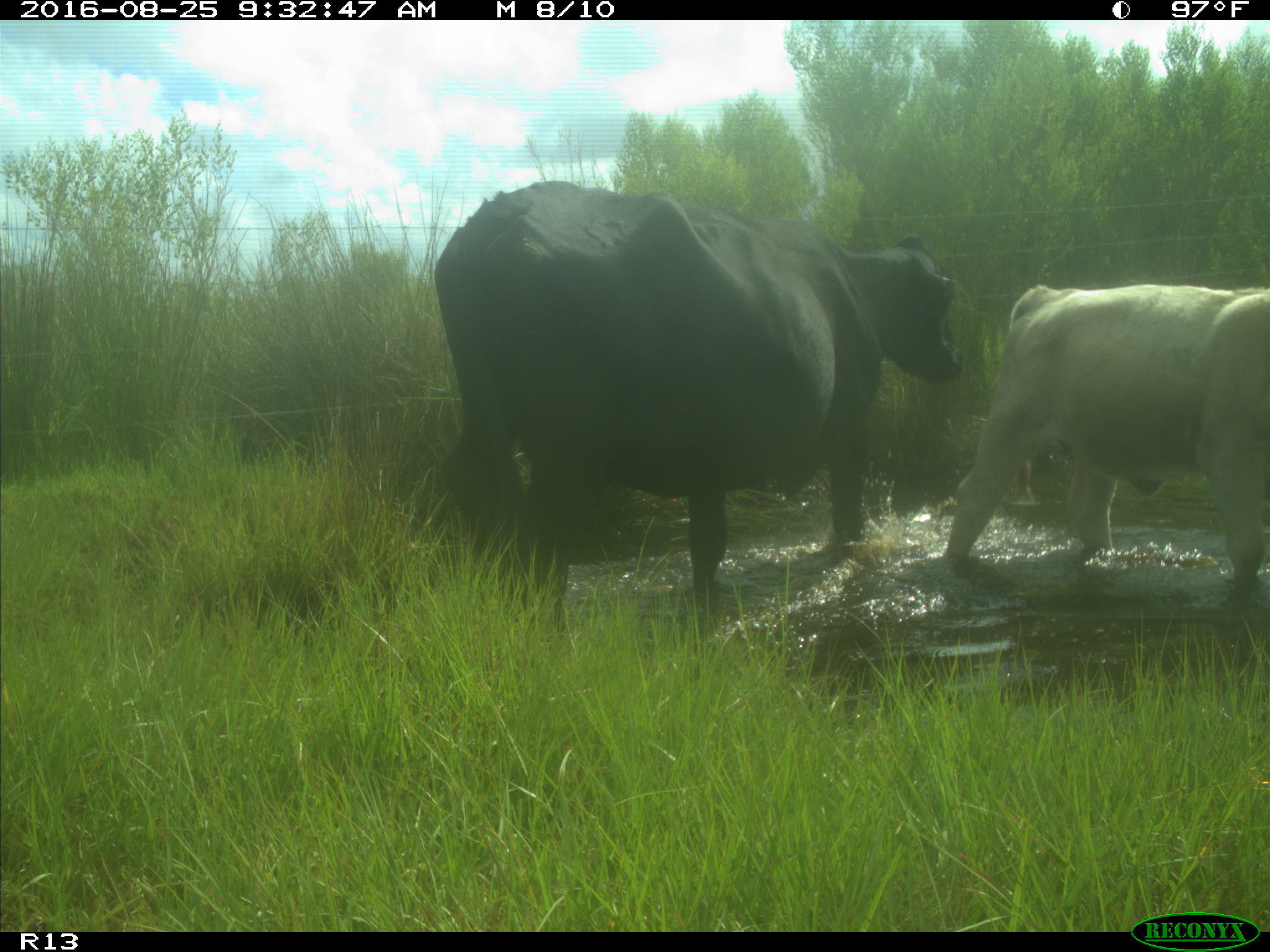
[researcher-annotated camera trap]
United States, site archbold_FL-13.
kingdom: Animalia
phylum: Chordata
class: Mammalia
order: Artiodactyla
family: Bovidae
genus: Bos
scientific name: Bos taurus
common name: domestic cow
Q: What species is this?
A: Bos taurus (domestic cow).